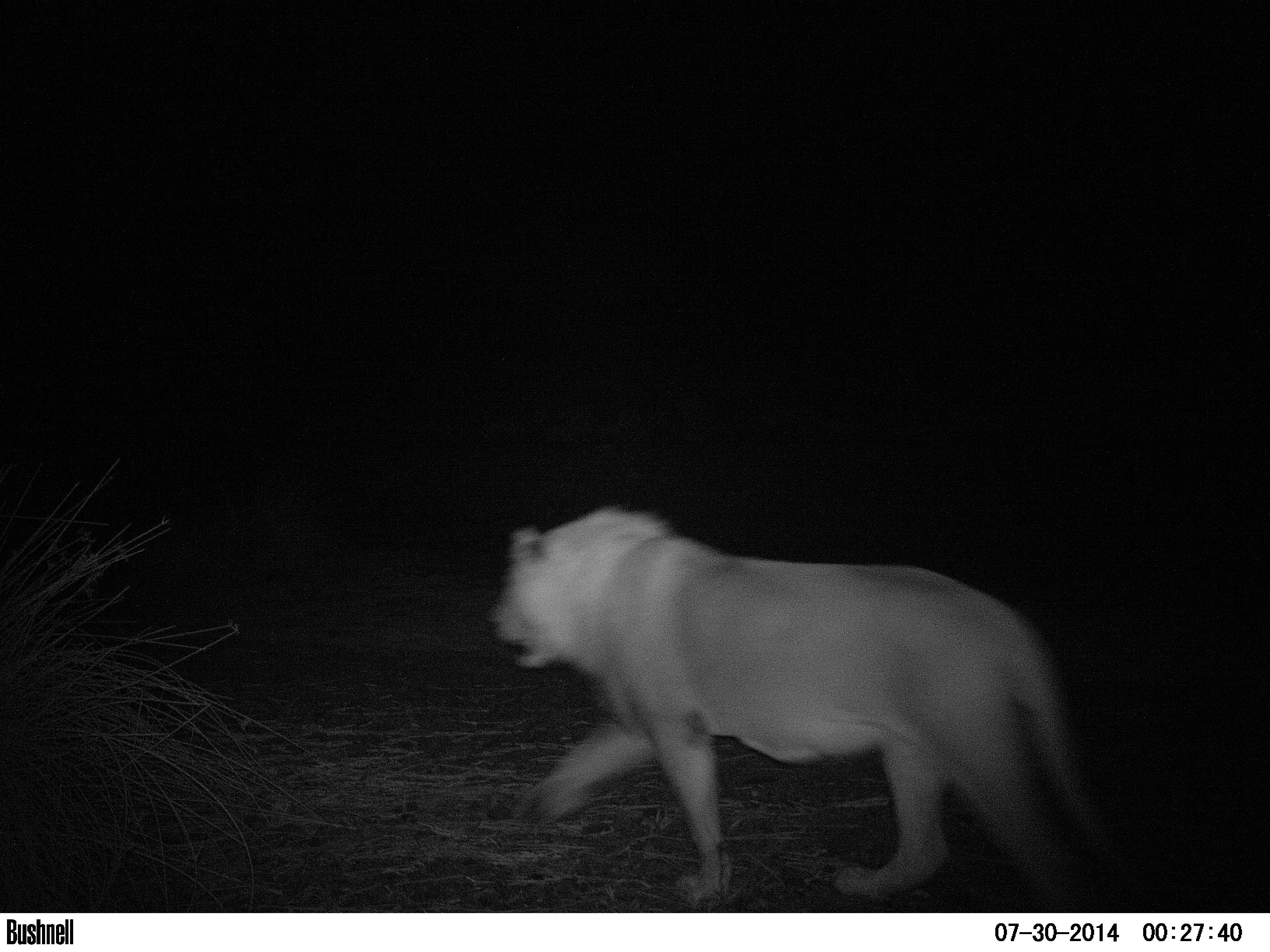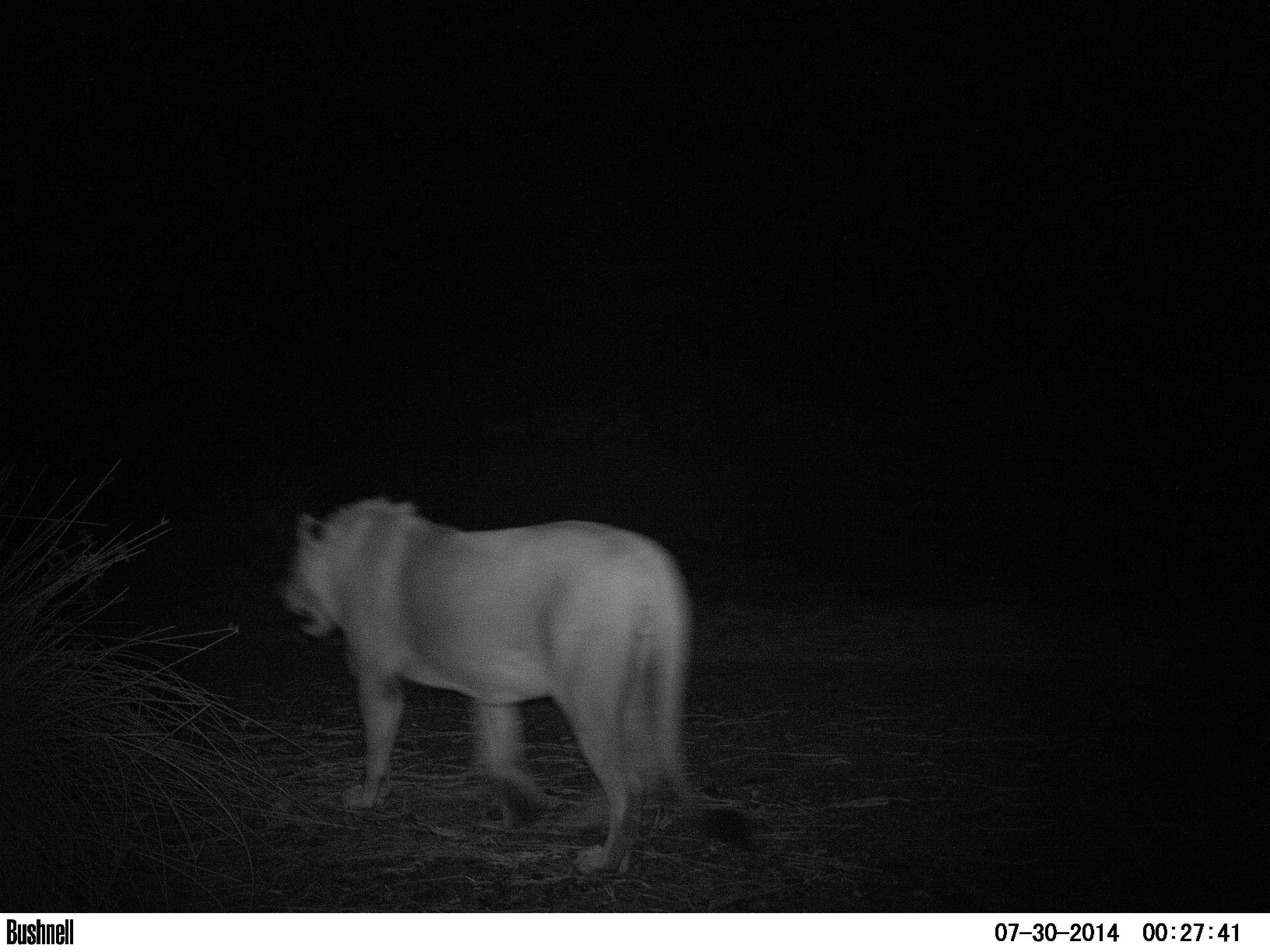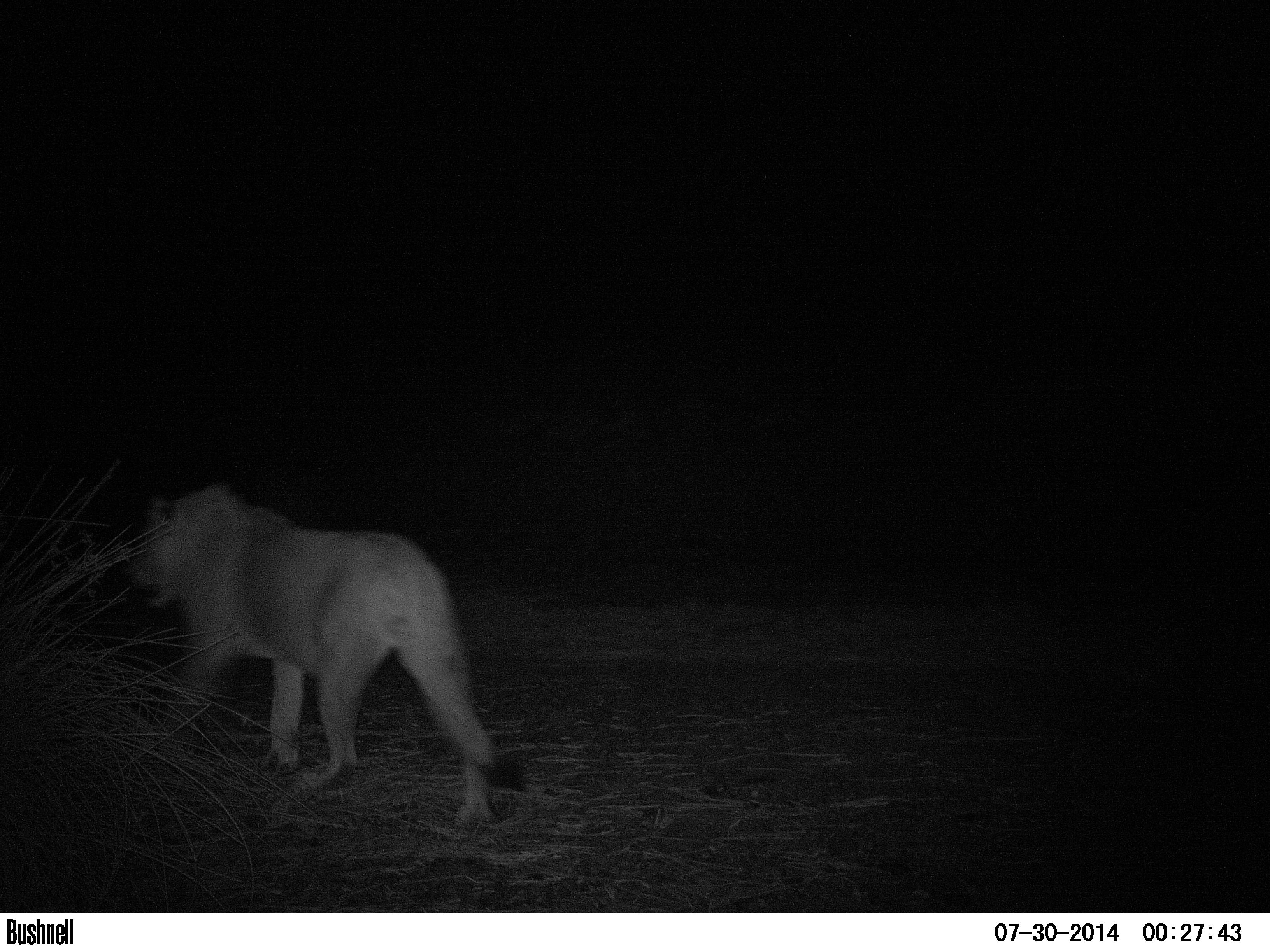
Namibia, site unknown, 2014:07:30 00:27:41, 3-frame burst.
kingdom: Animalia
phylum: Chordata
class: Mammalia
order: Carnivora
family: Felidae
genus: Panthera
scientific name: Panthera leo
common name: lion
Panthera leo (lion).